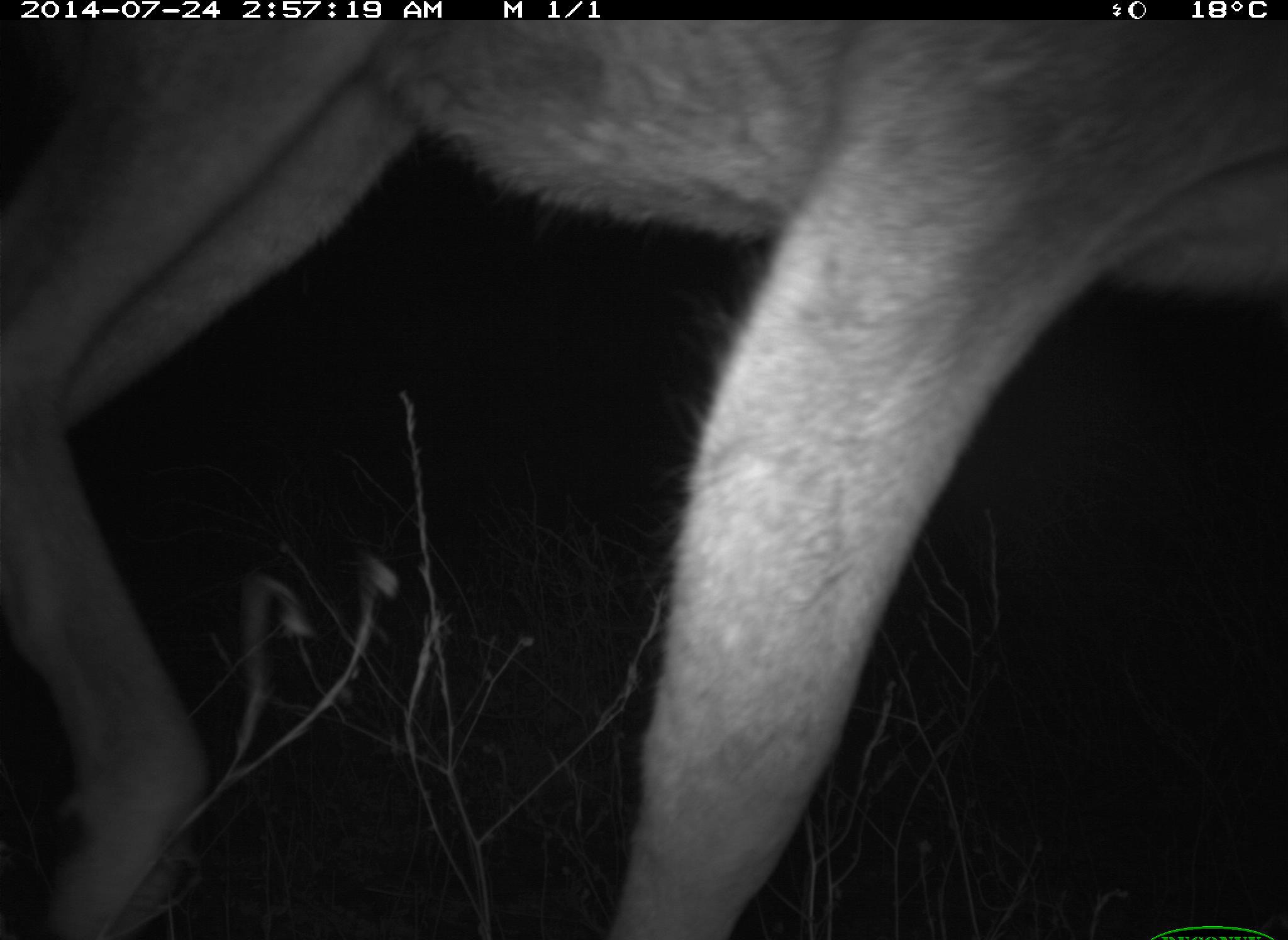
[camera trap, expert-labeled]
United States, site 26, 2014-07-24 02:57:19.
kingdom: Animalia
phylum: Chordata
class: Mammalia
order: Artiodactyla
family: Cervidae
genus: Odocoileus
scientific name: Odocoileus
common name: deer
Deer (Odocoileus).